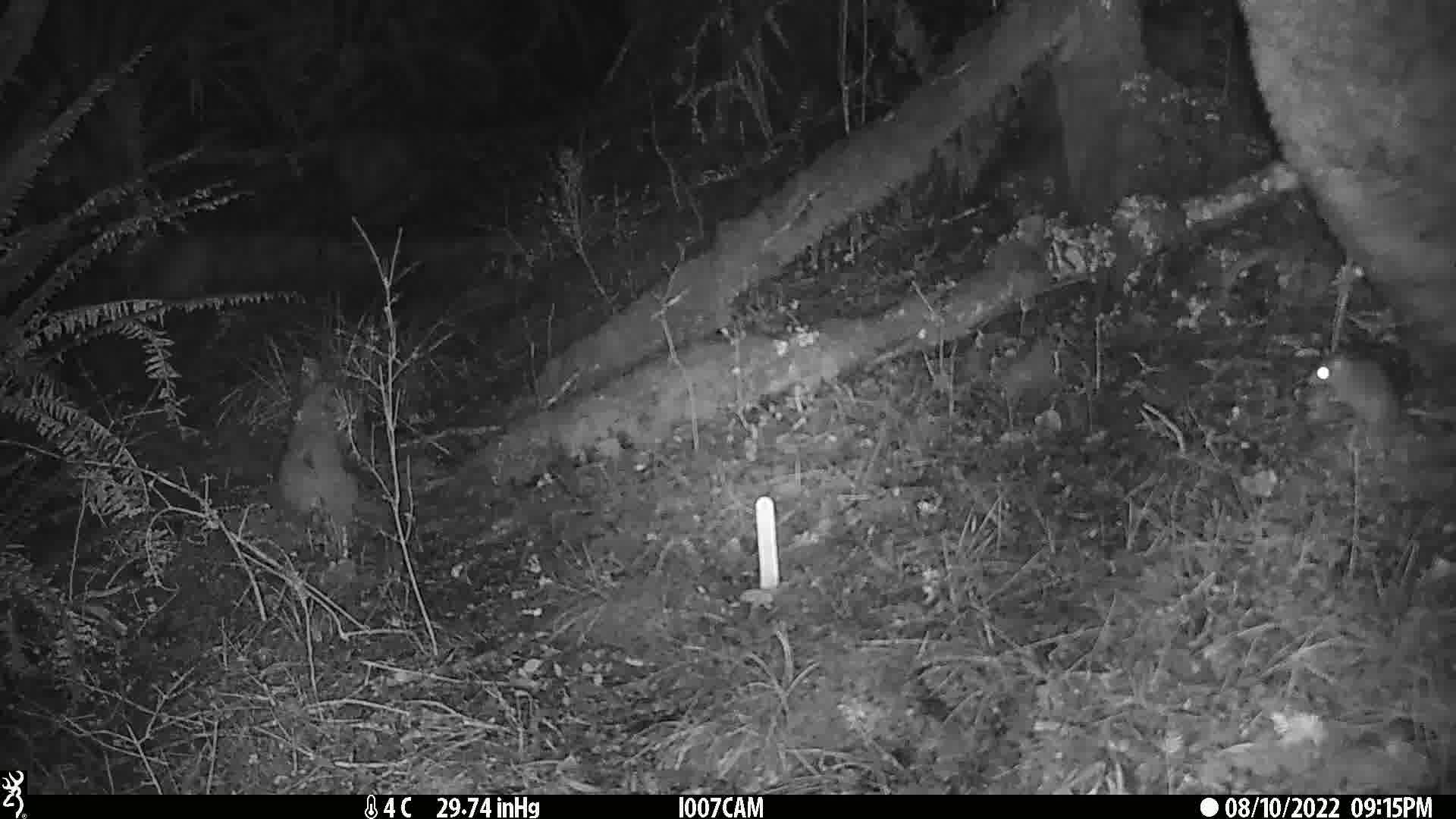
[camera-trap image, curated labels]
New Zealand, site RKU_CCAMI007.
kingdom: Animalia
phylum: Chordata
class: Mammalia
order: Rodentia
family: Muridae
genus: Rattus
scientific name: Rattus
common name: rat